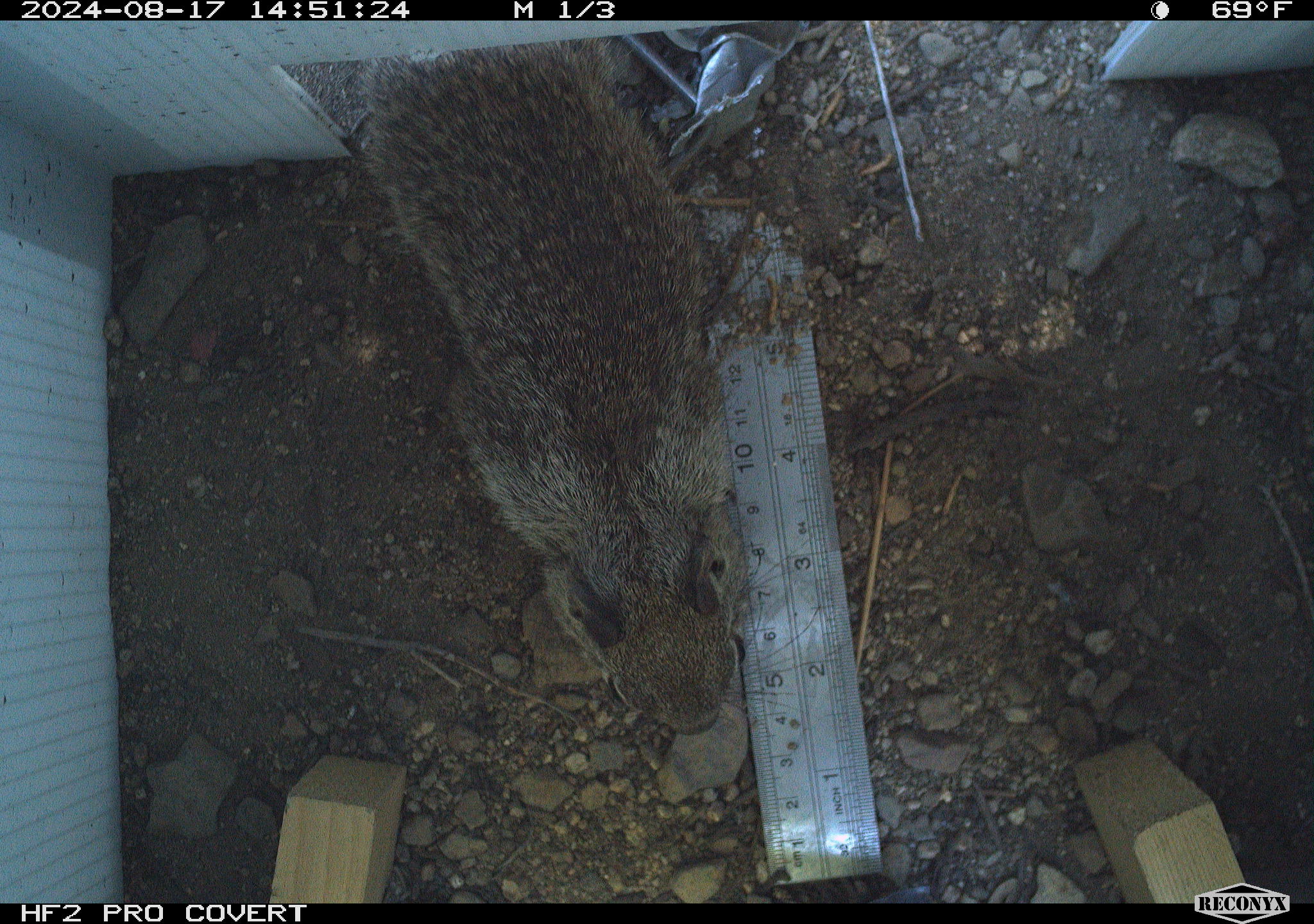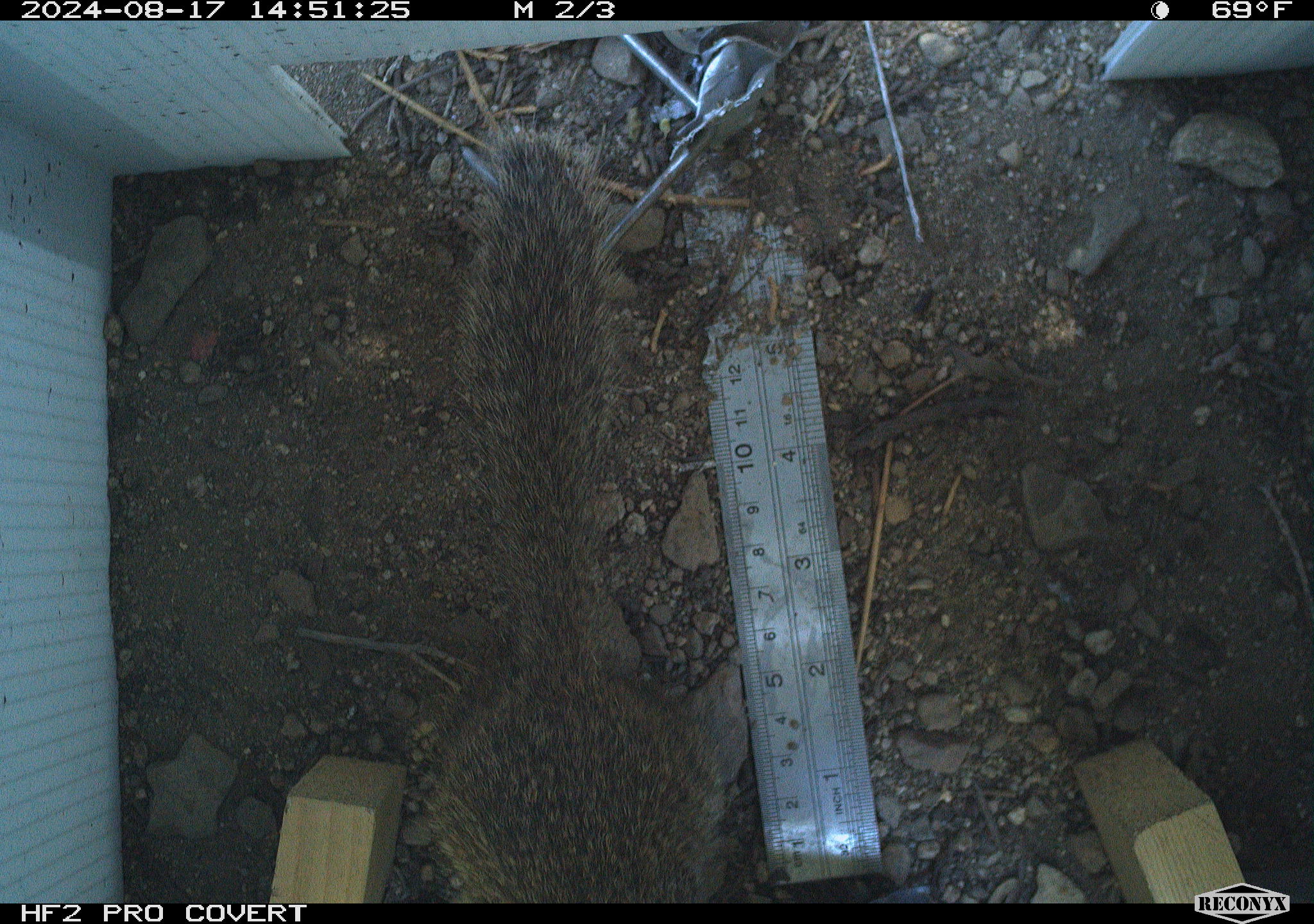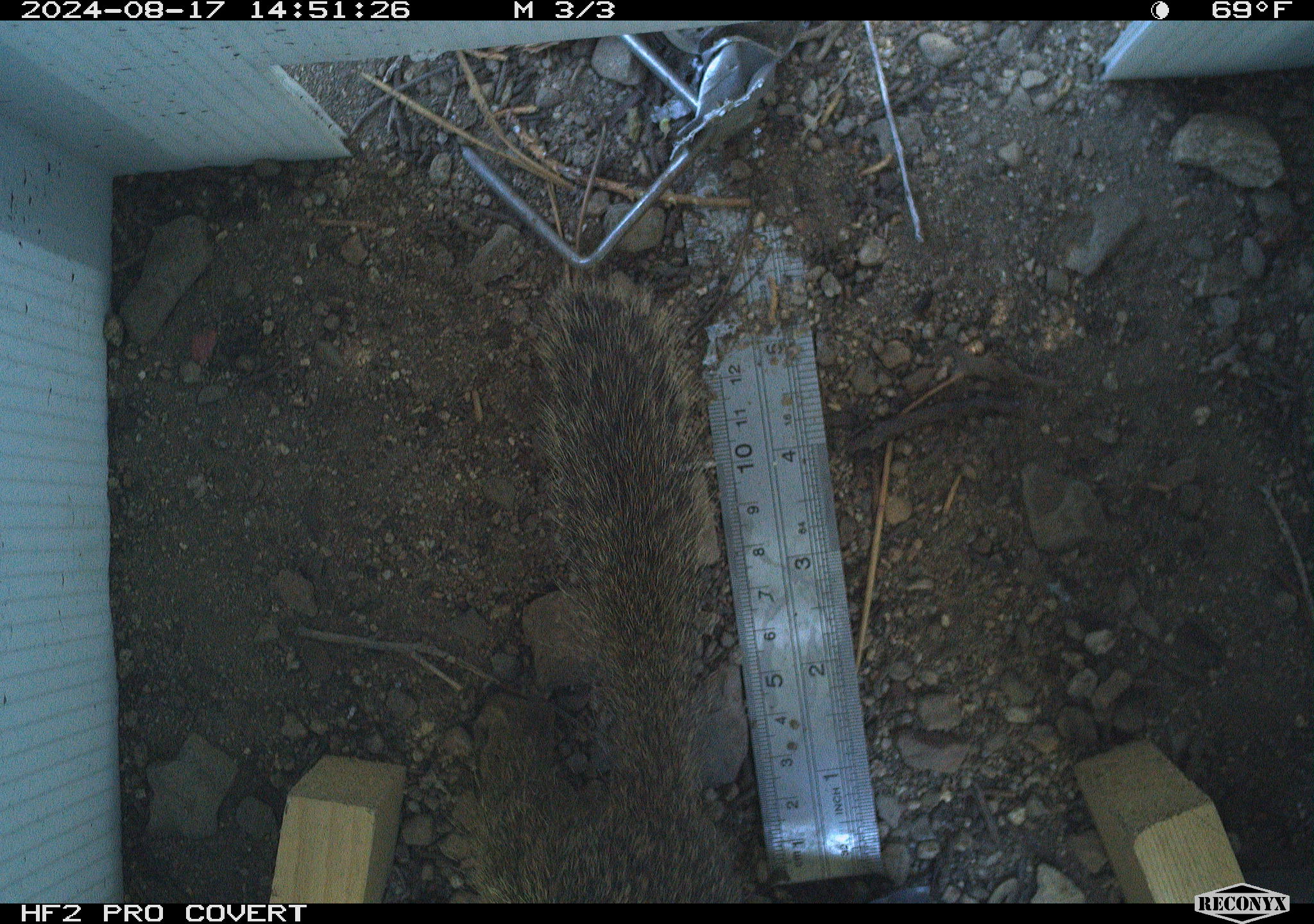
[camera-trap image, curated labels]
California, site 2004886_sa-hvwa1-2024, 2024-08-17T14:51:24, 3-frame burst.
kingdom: Animalia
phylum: Chordata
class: Mammalia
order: Rodentia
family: Sciuridae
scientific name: Sciuridae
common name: squirrels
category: sciuridae family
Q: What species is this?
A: Sciuridae family (squirrels) (Sciuridae).